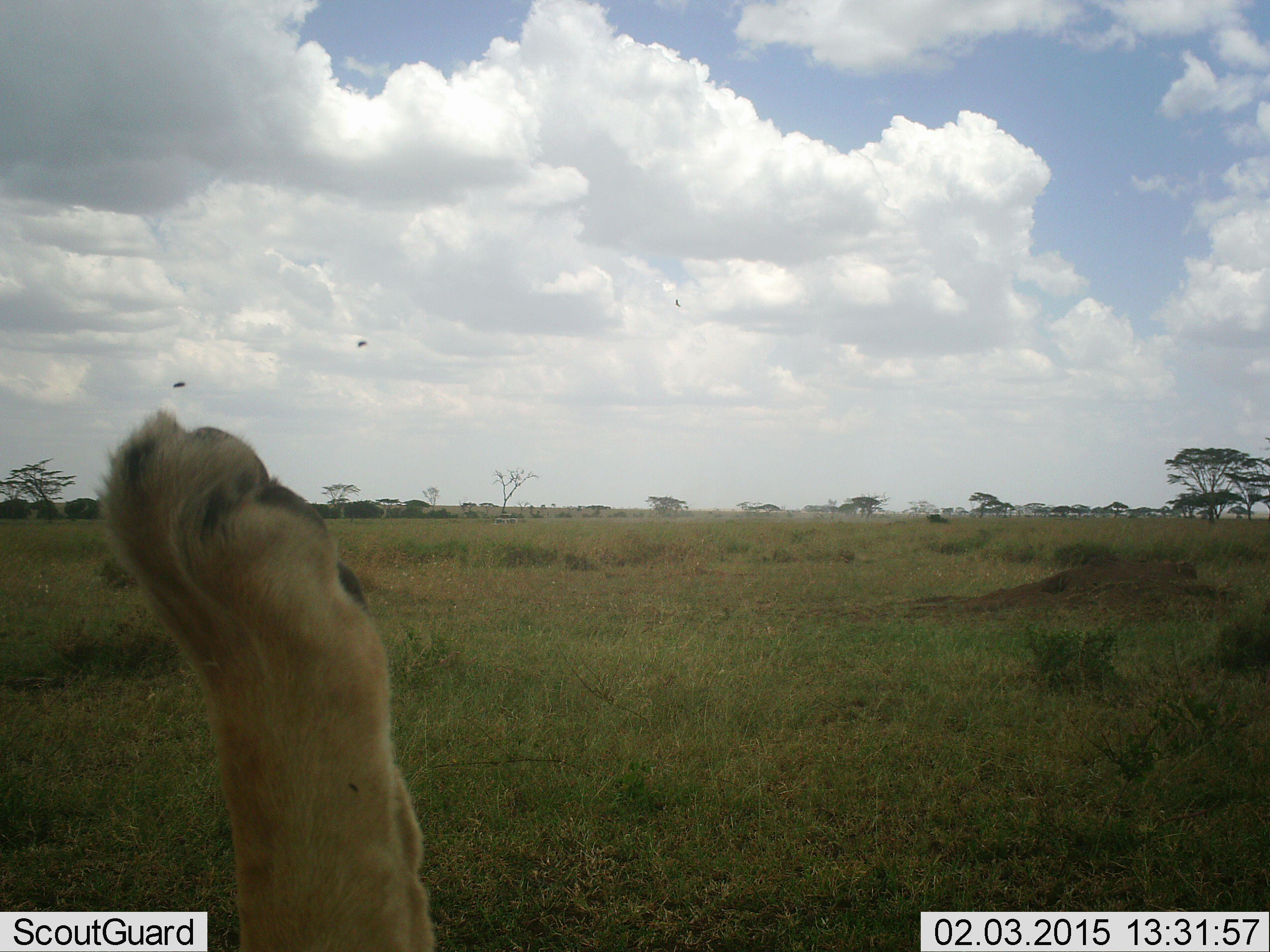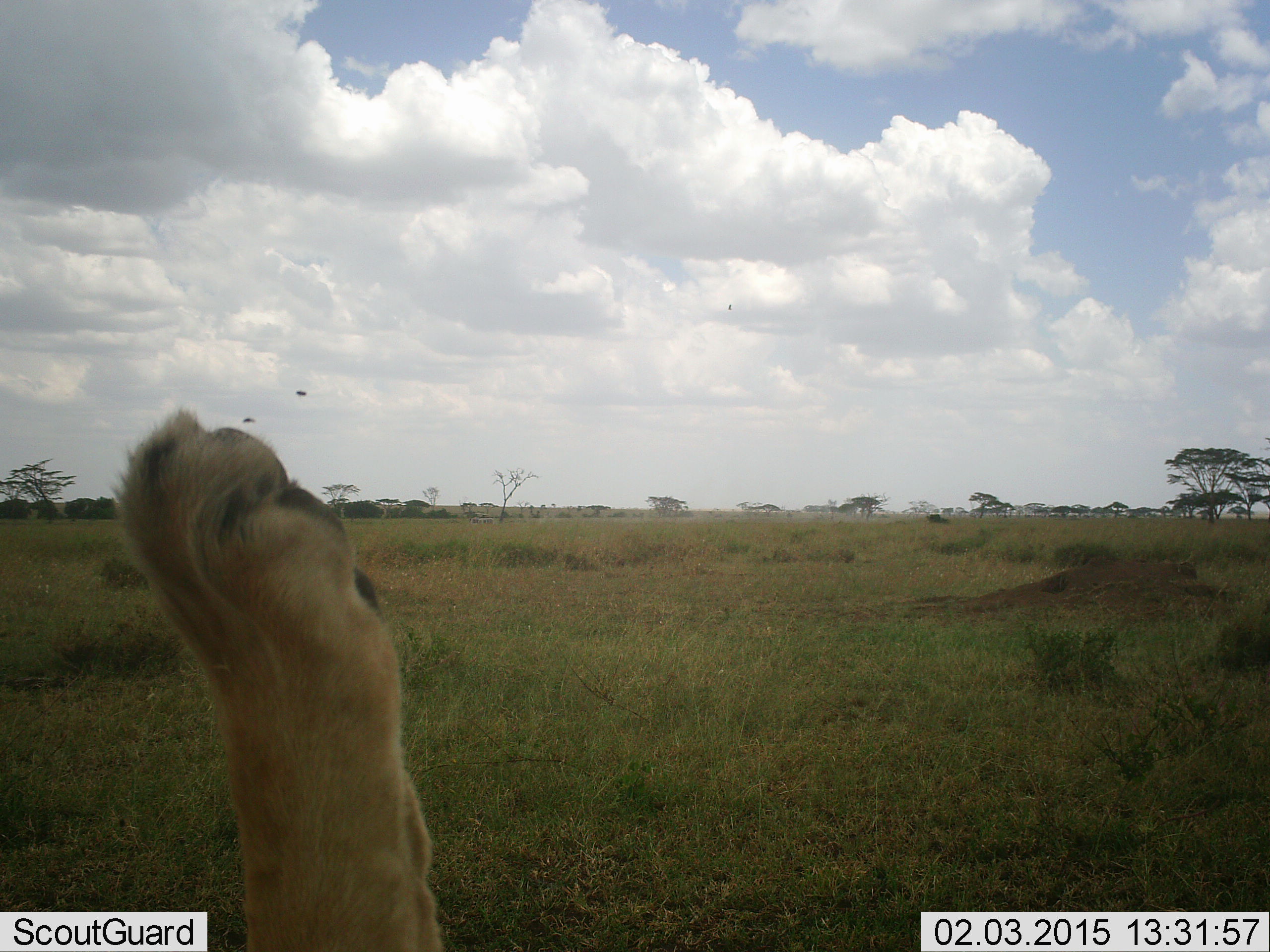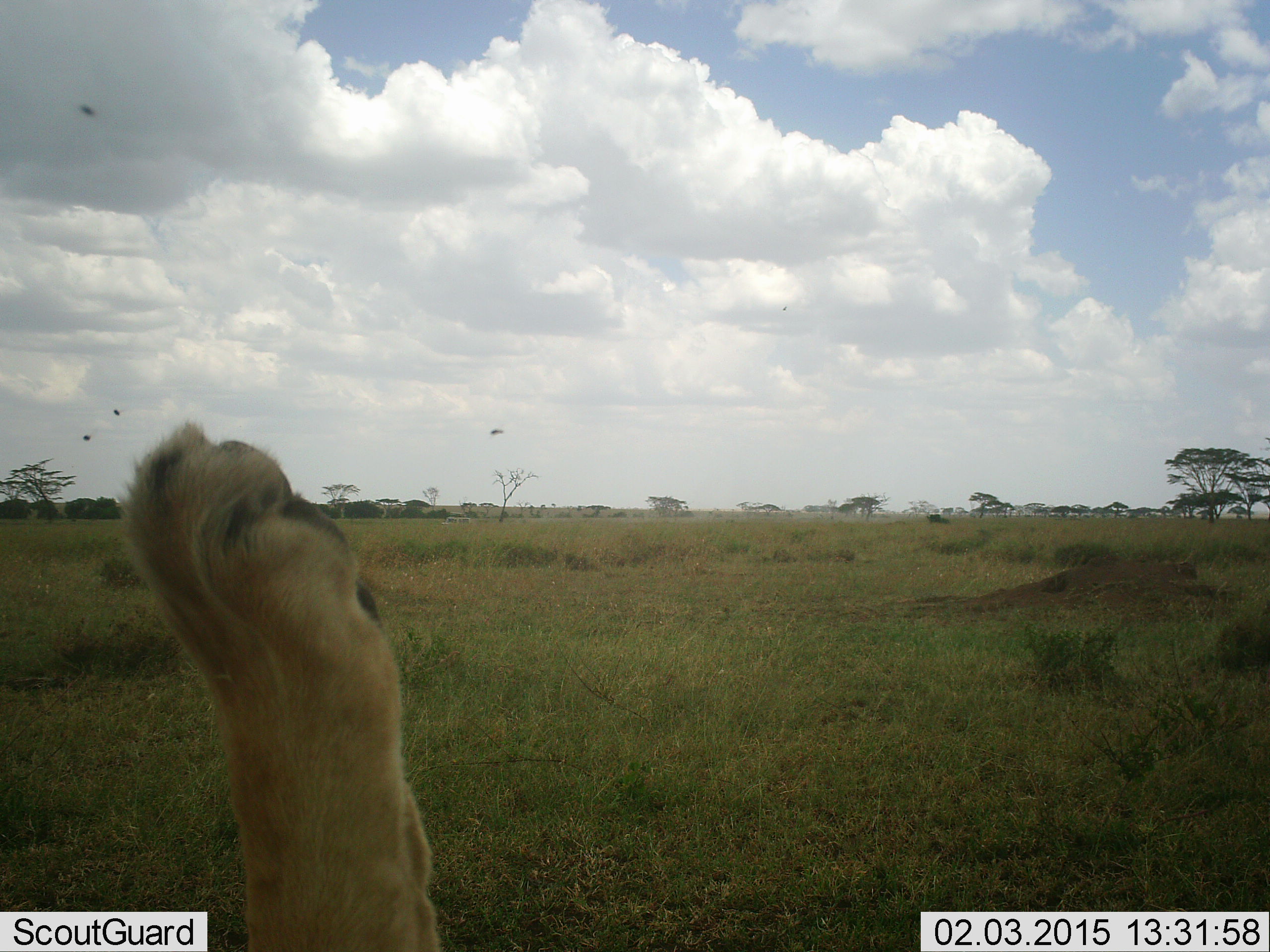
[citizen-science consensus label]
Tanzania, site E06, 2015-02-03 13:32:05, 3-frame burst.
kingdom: Animalia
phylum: Chordata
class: Mammalia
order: Carnivora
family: Felidae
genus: Panthera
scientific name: Panthera leo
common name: lion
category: lionfemale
Lionfemale (lion) (Panthera leo), count 1. Behavior (volunteer vote fractions): standing 9%, resting 73%, moving 0%, interacting 18%. Young present (vote fraction): 0%. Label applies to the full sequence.